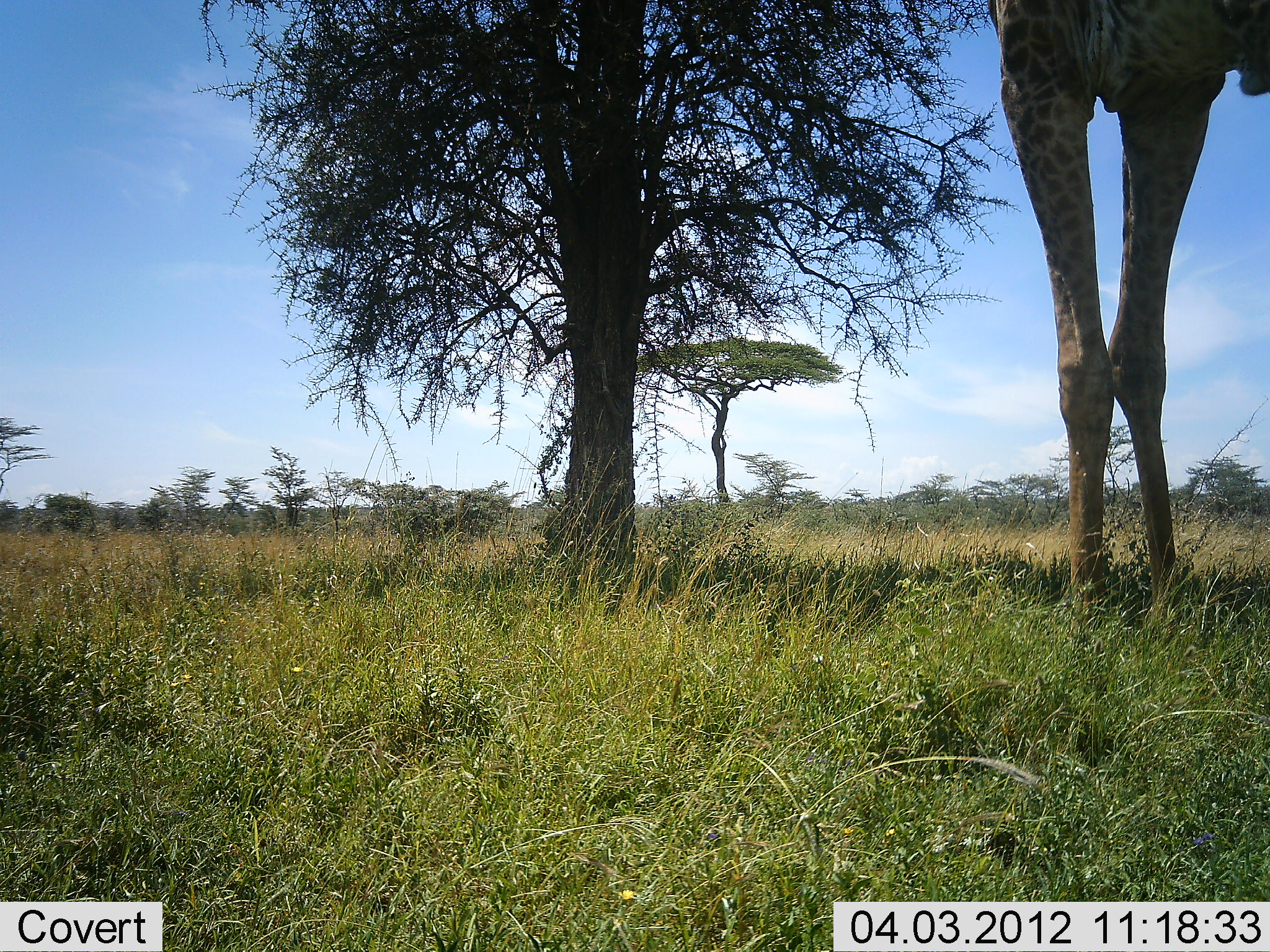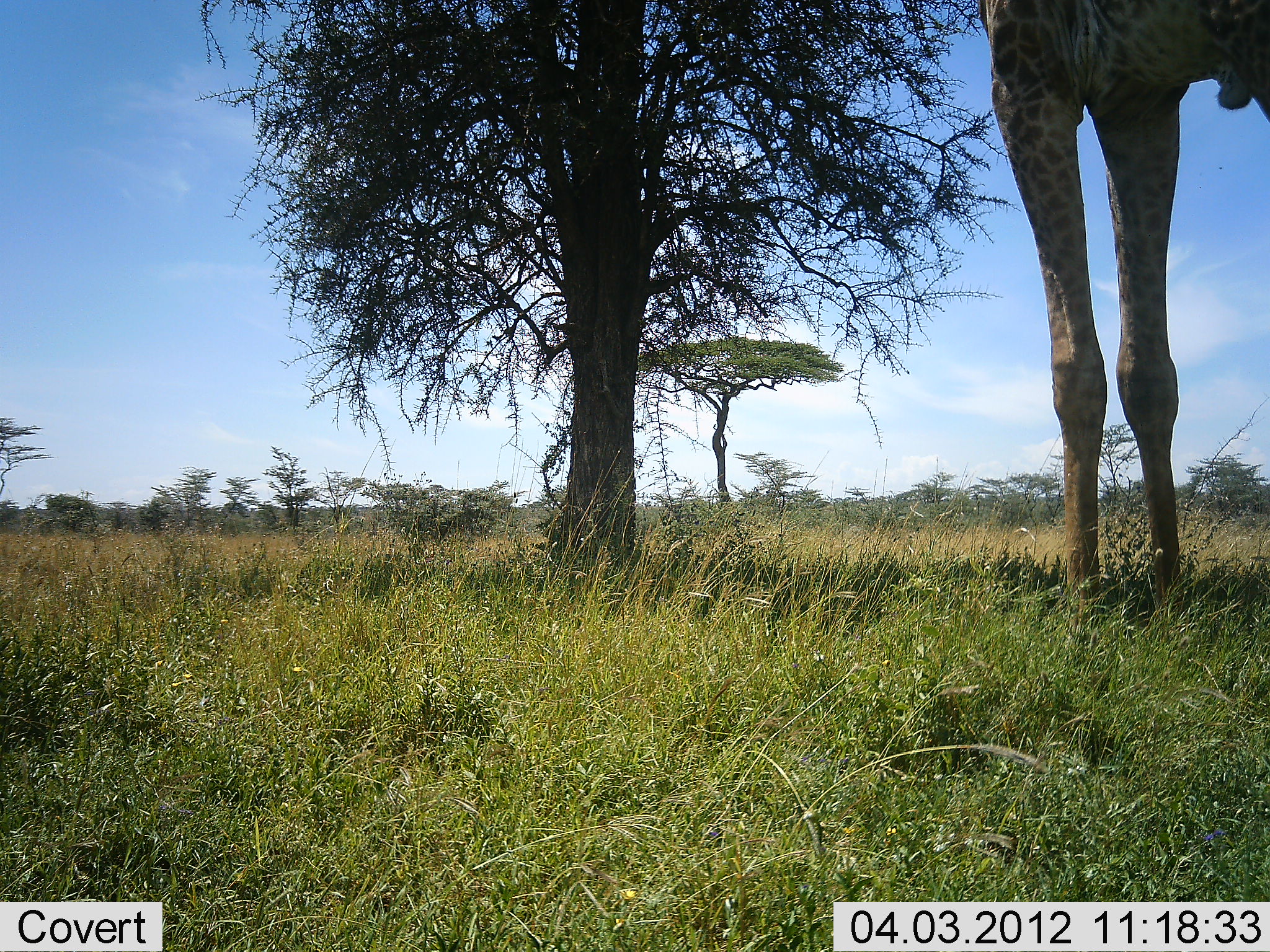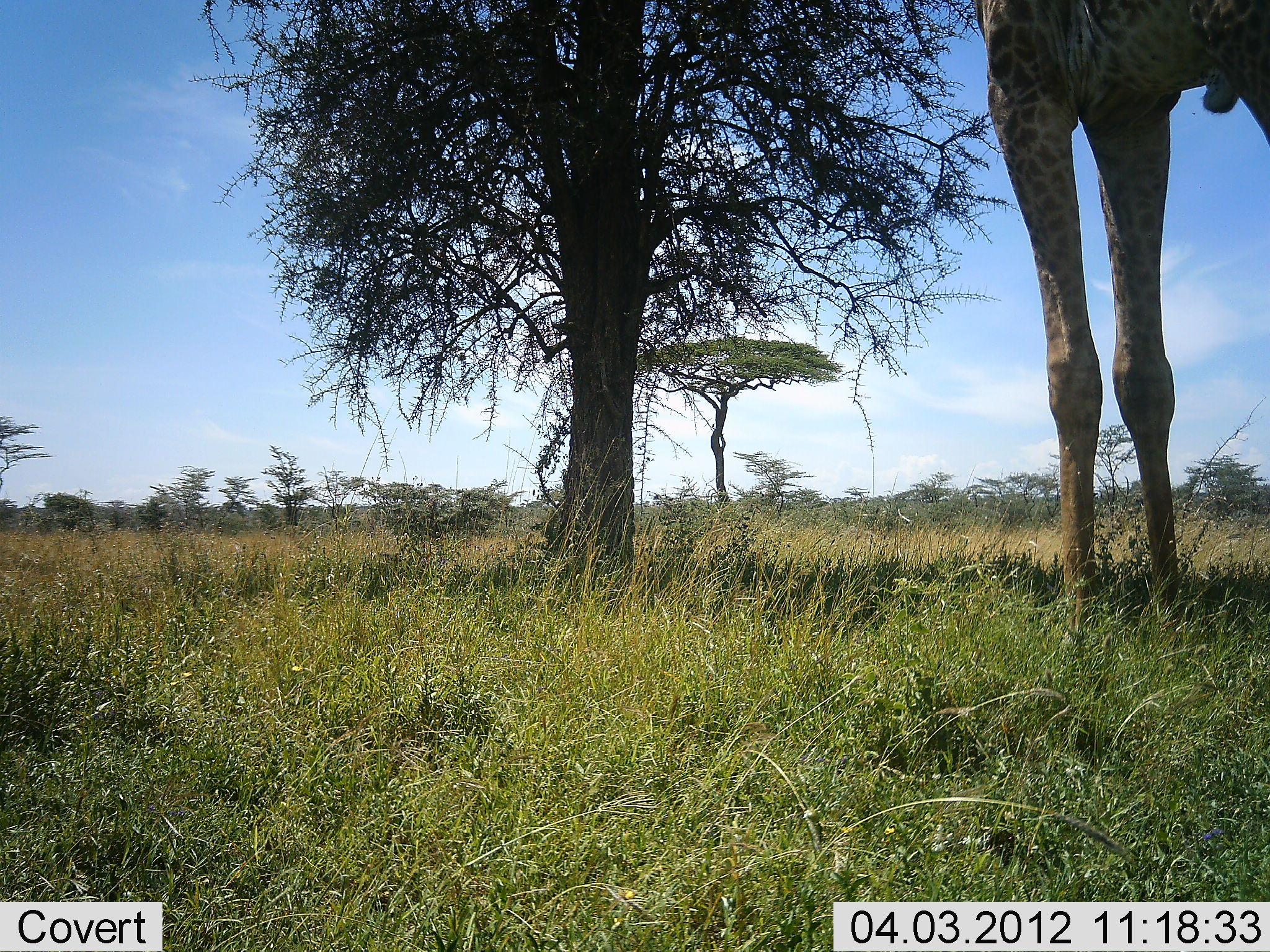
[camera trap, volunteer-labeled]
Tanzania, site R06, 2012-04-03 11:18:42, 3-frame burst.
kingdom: Animalia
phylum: Chordata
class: Mammalia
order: Artiodactyla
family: Giraffidae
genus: Giraffa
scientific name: Giraffa camelopardalis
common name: giraffe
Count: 1.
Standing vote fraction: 54%.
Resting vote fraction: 8%.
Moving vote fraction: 8%.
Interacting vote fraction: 8%.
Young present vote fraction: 0%.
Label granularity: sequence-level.